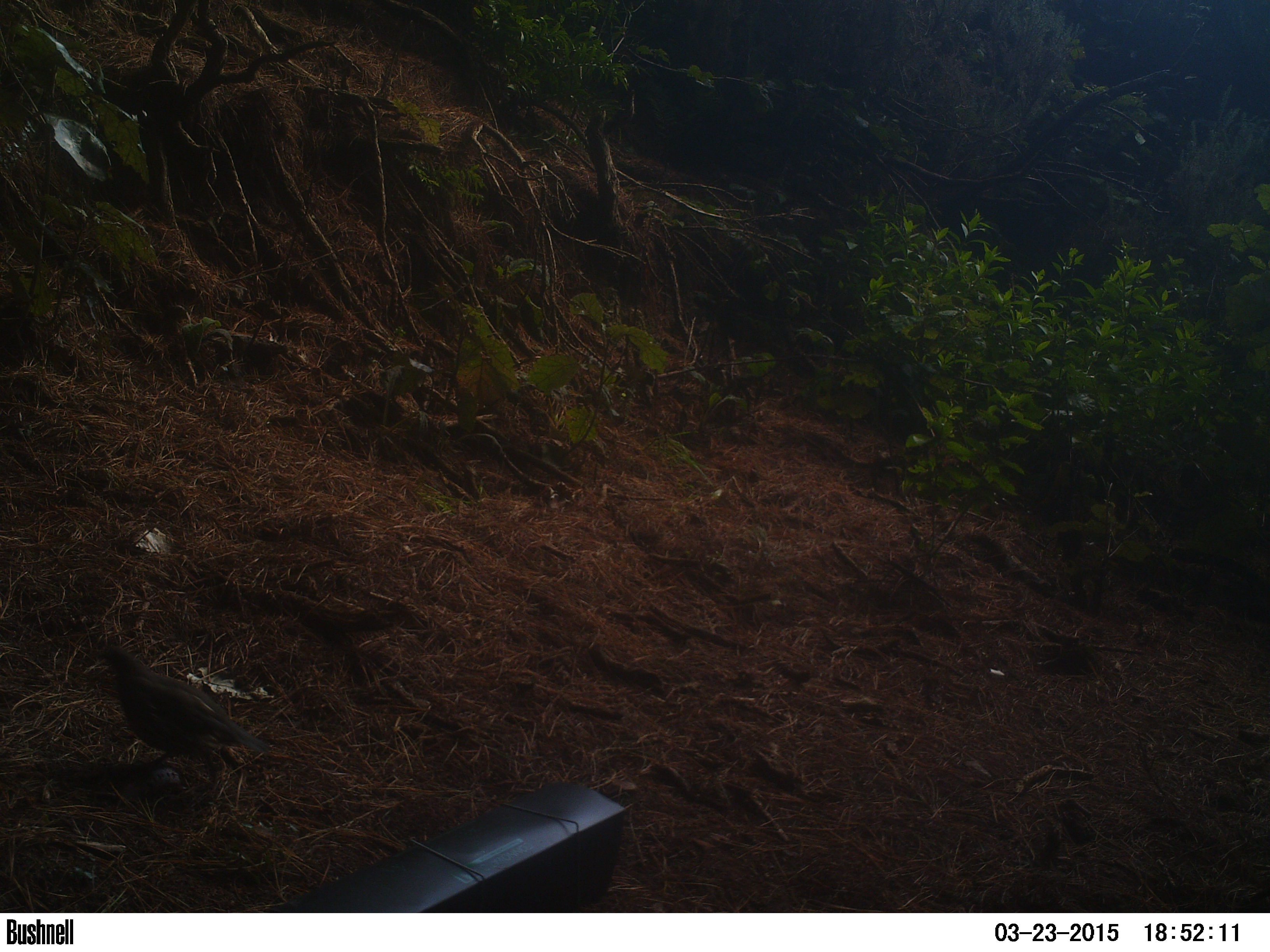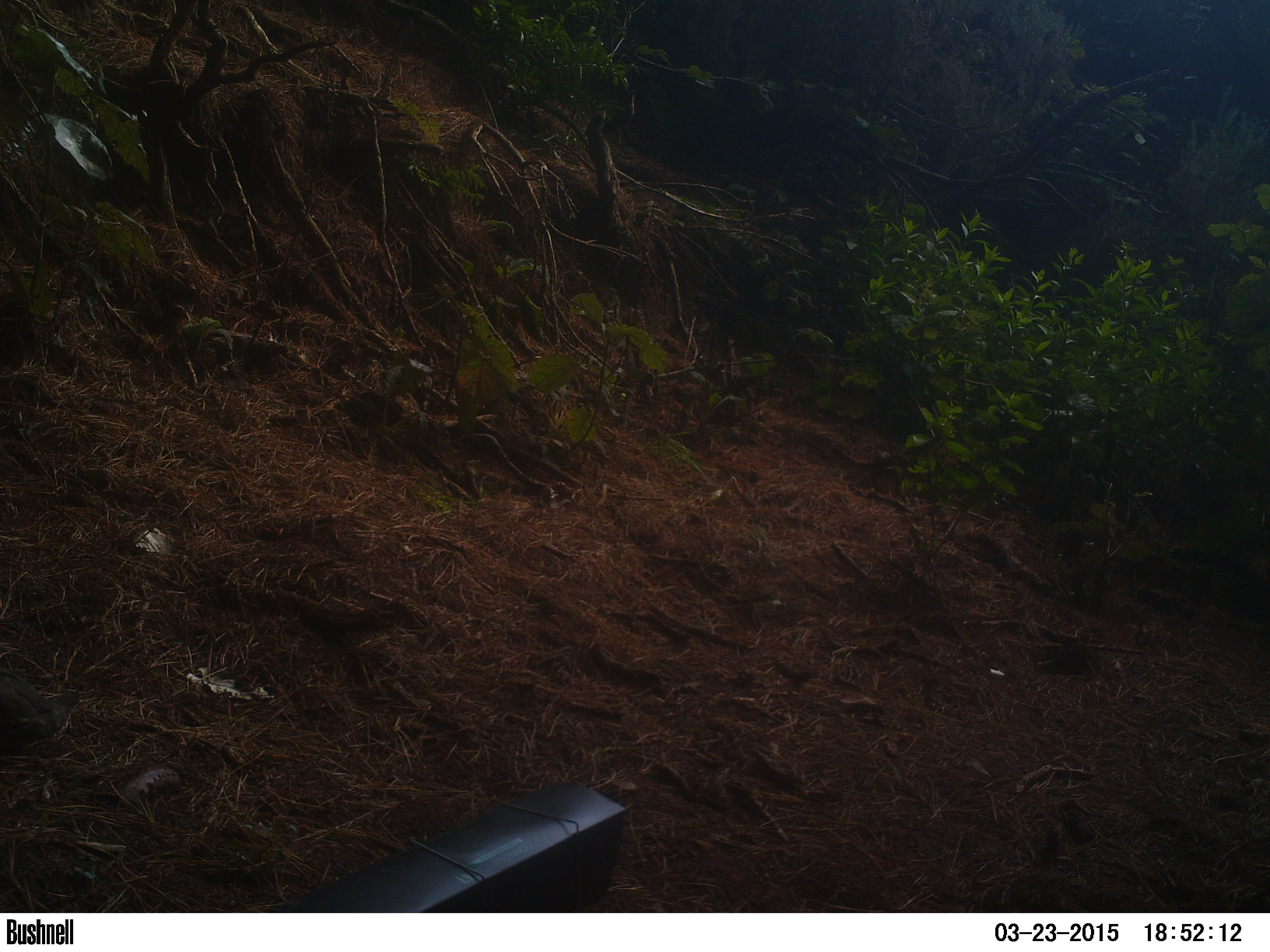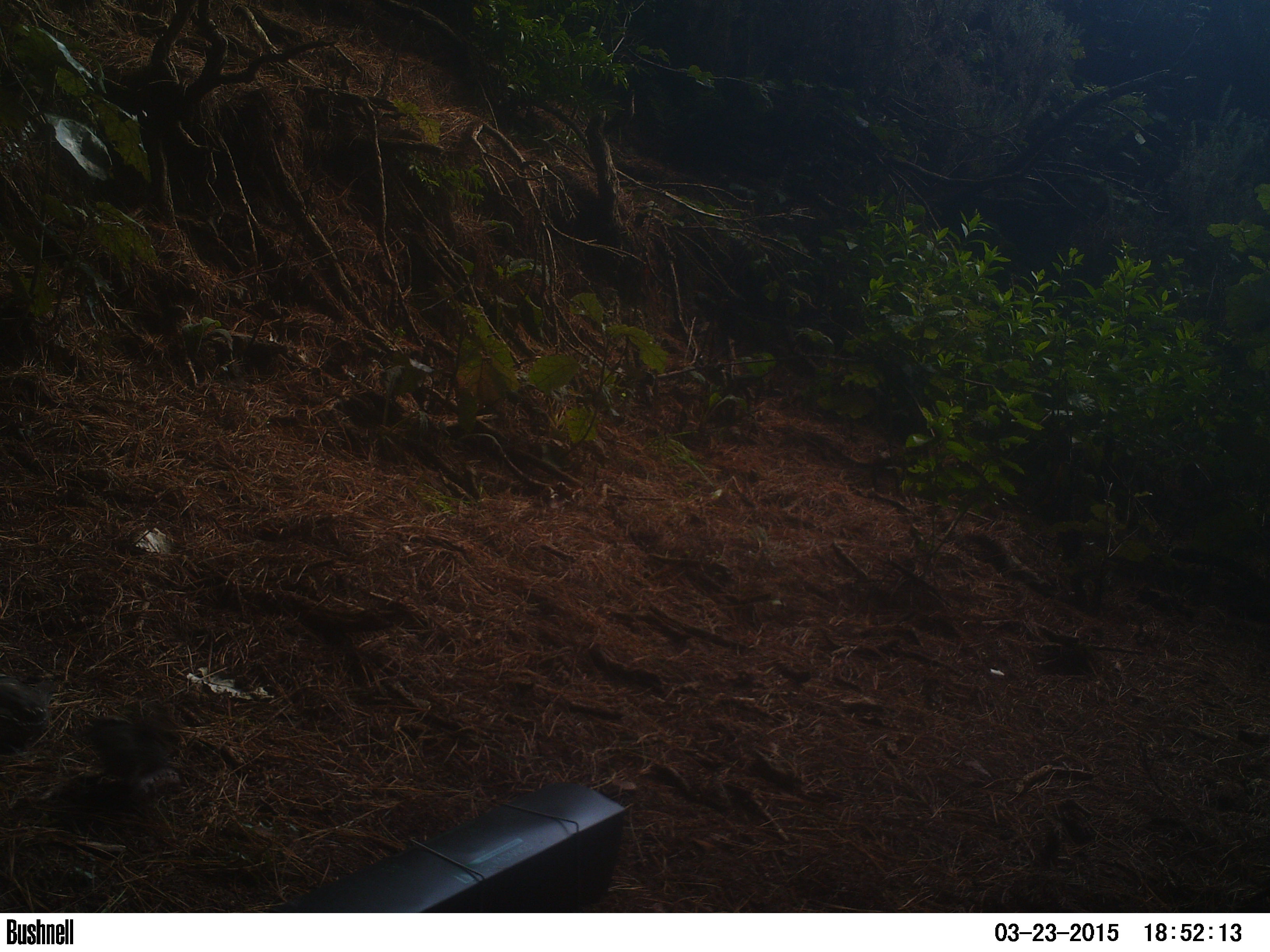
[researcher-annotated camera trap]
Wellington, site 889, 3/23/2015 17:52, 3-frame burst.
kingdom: Animalia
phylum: Chordata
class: Aves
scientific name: Aves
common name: bird